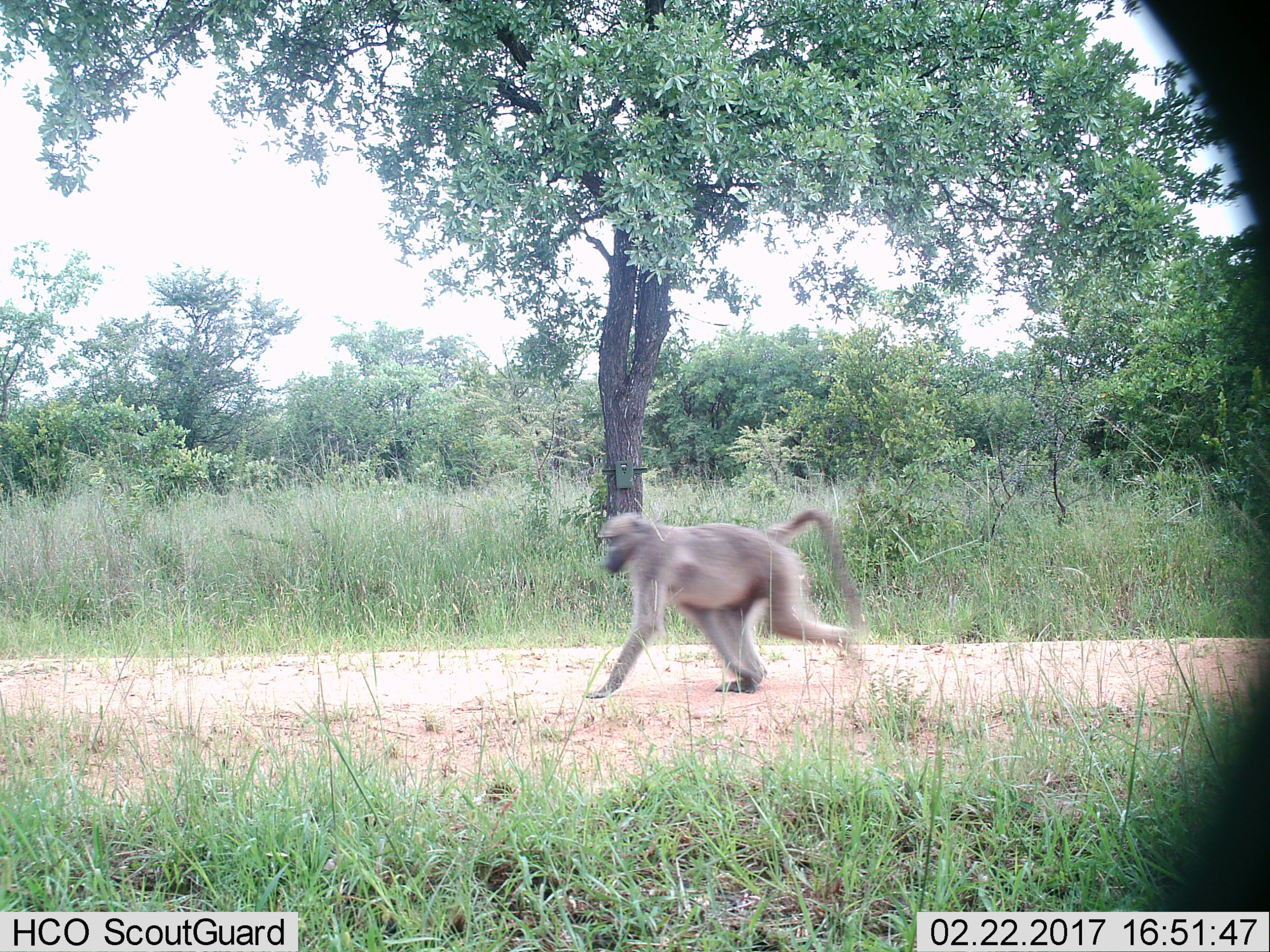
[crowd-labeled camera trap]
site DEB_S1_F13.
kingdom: Animalia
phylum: Chordata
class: Mammalia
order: Primates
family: Cercopithecidae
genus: Papio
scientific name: Papio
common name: baboon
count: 1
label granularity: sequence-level